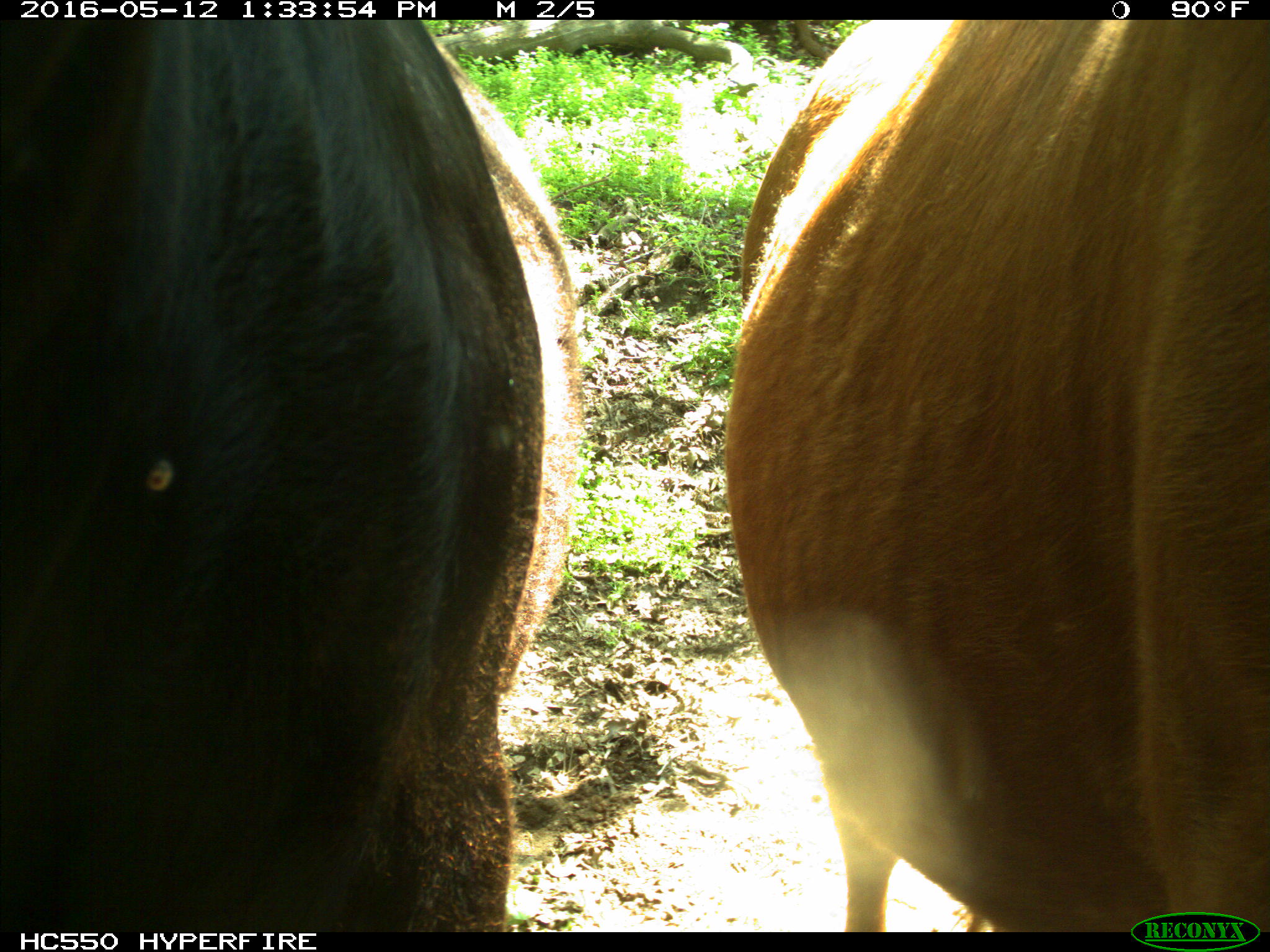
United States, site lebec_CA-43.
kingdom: Animalia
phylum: Chordata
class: Mammalia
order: Artiodactyla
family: Bovidae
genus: Bos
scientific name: Bos taurus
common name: domestic cow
Bos taurus (domestic cow).